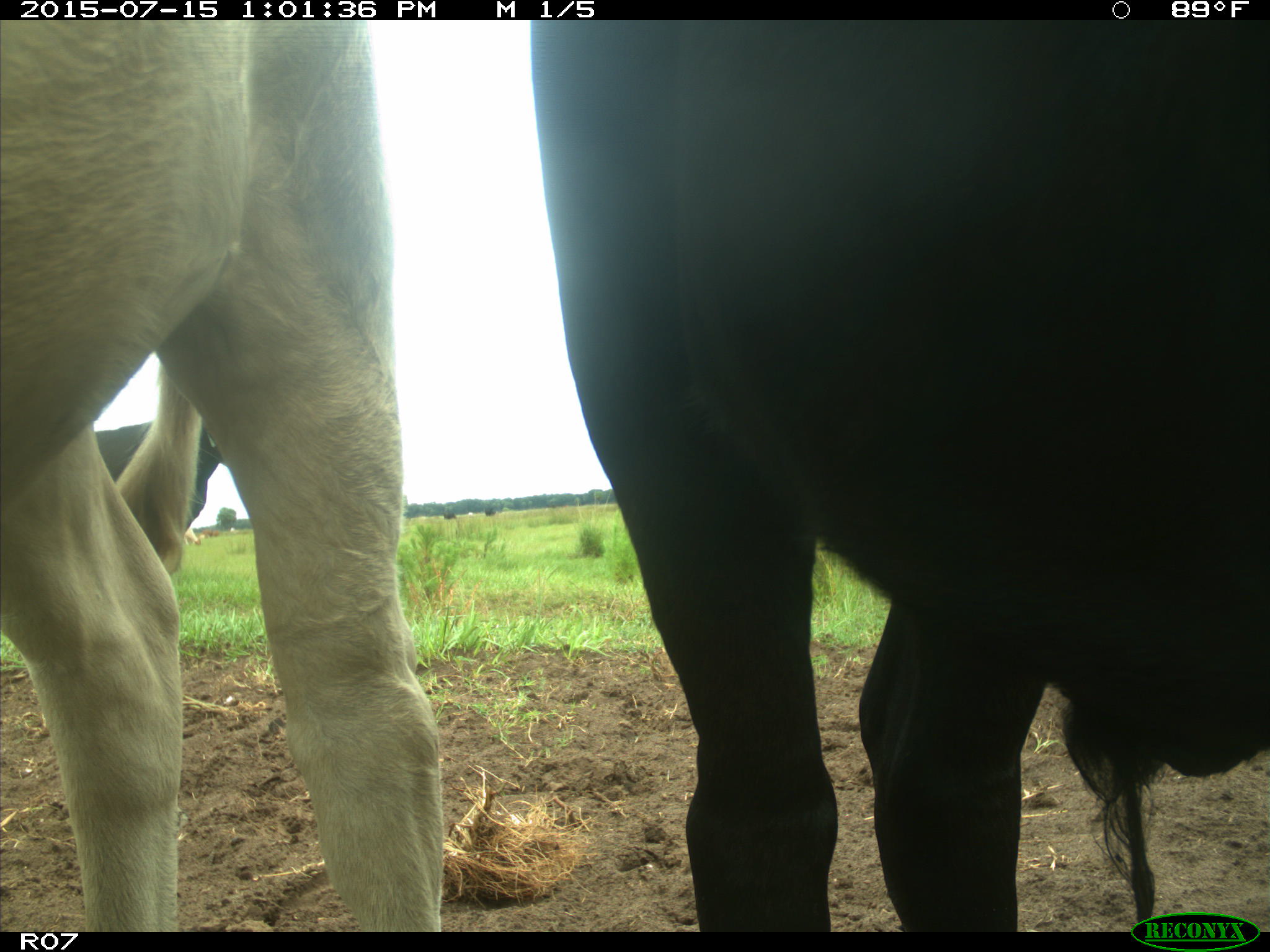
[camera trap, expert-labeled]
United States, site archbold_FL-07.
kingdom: Animalia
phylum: Chordata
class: Mammalia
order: Artiodactyla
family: Bovidae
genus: Bos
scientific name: Bos taurus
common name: domestic cow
Bos taurus (domestic cow).